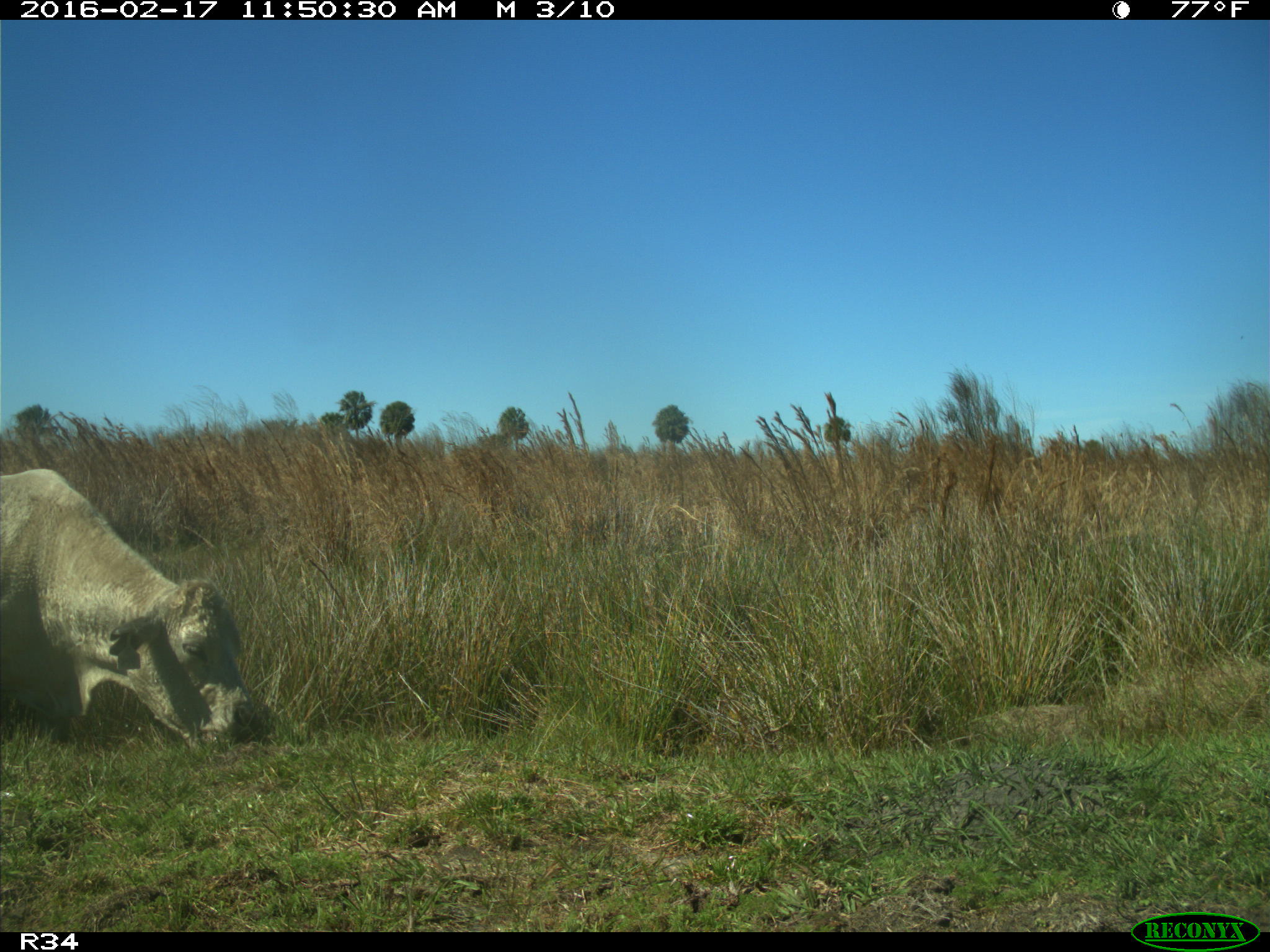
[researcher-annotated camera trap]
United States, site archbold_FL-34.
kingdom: Animalia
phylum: Chordata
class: Mammalia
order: Artiodactyla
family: Bovidae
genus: Bos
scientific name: Bos taurus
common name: domestic cow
Bos taurus (domestic cow).